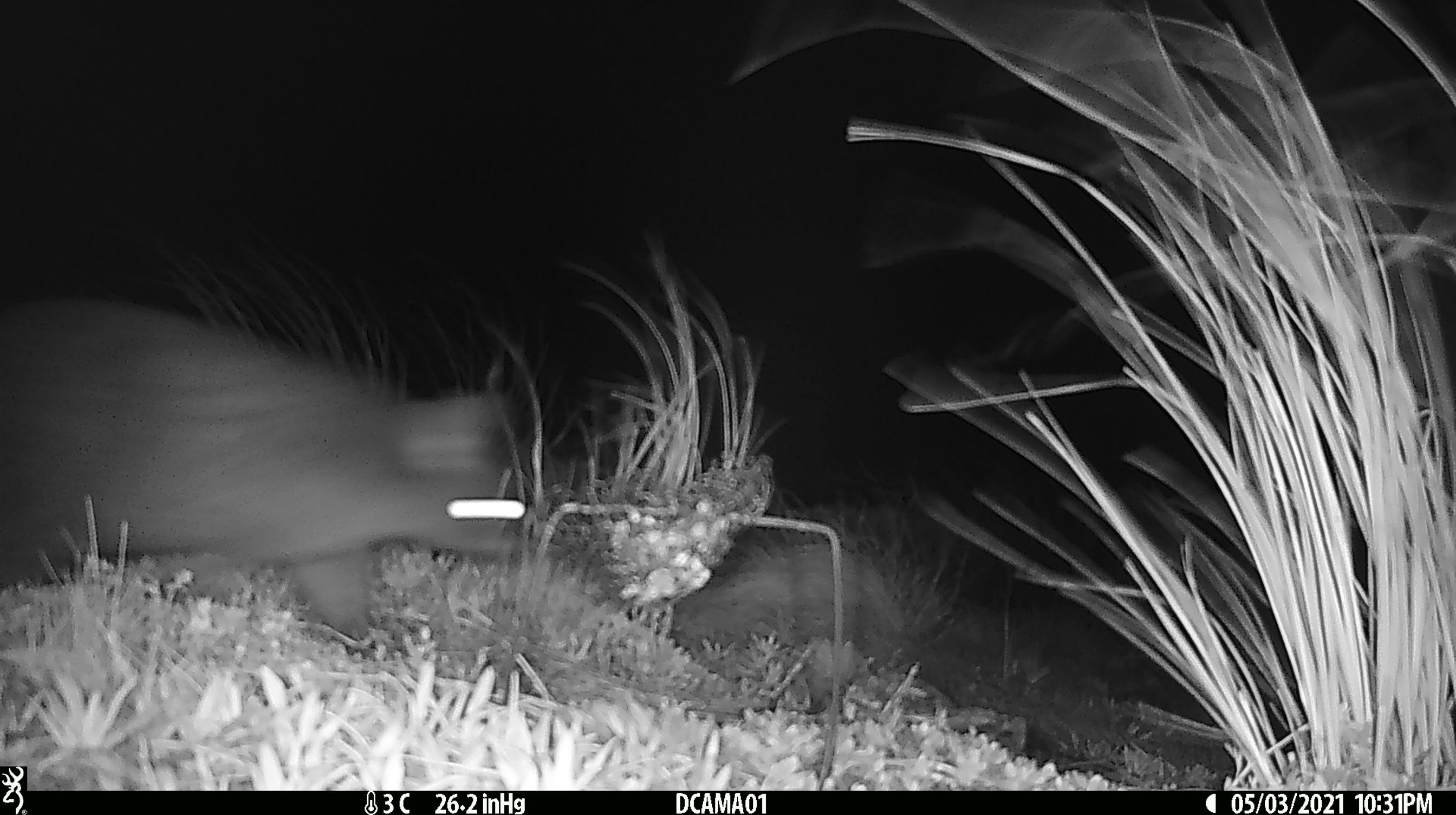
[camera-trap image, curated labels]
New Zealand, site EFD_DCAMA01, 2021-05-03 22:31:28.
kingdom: Animalia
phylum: Chordata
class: Mammalia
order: Diprotodontia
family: Phalangeridae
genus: Trichosurus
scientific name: Trichosurus vulpecula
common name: common brushtail possum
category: possum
Possum (common brushtail possum) (Trichosurus vulpecula).